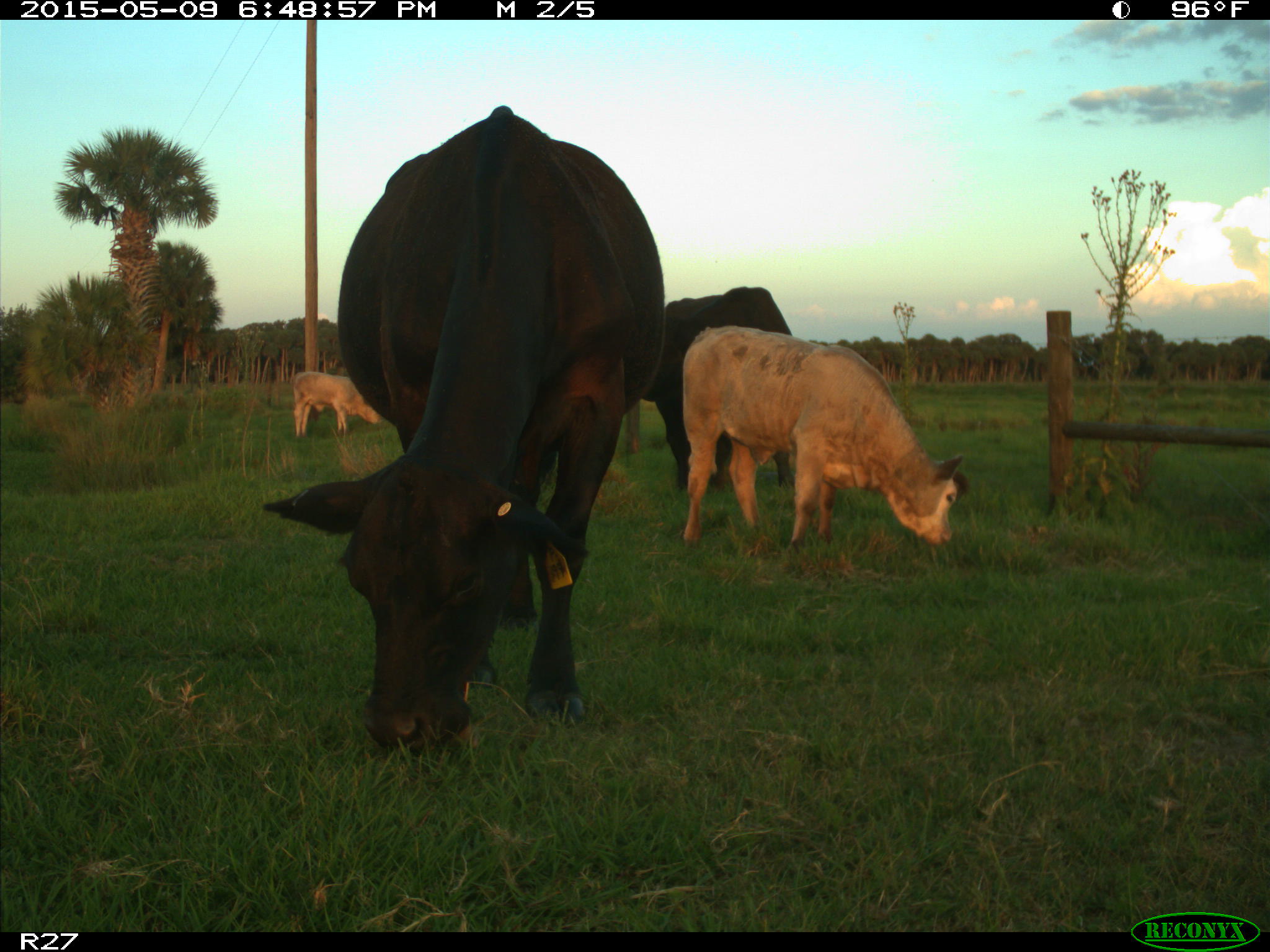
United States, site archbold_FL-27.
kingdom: Animalia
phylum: Chordata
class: Mammalia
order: Artiodactyla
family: Bovidae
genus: Bos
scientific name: Bos taurus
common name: domestic cow